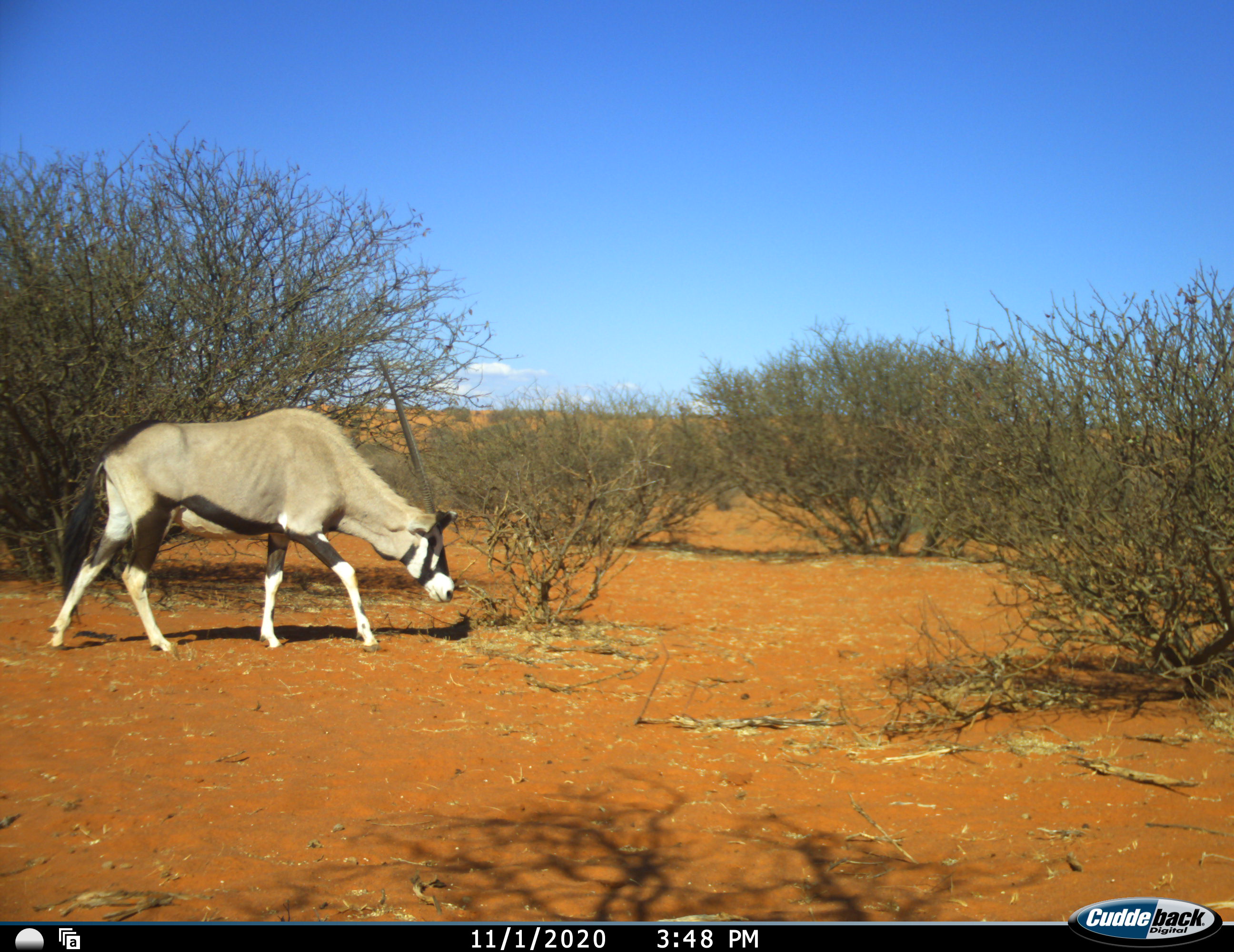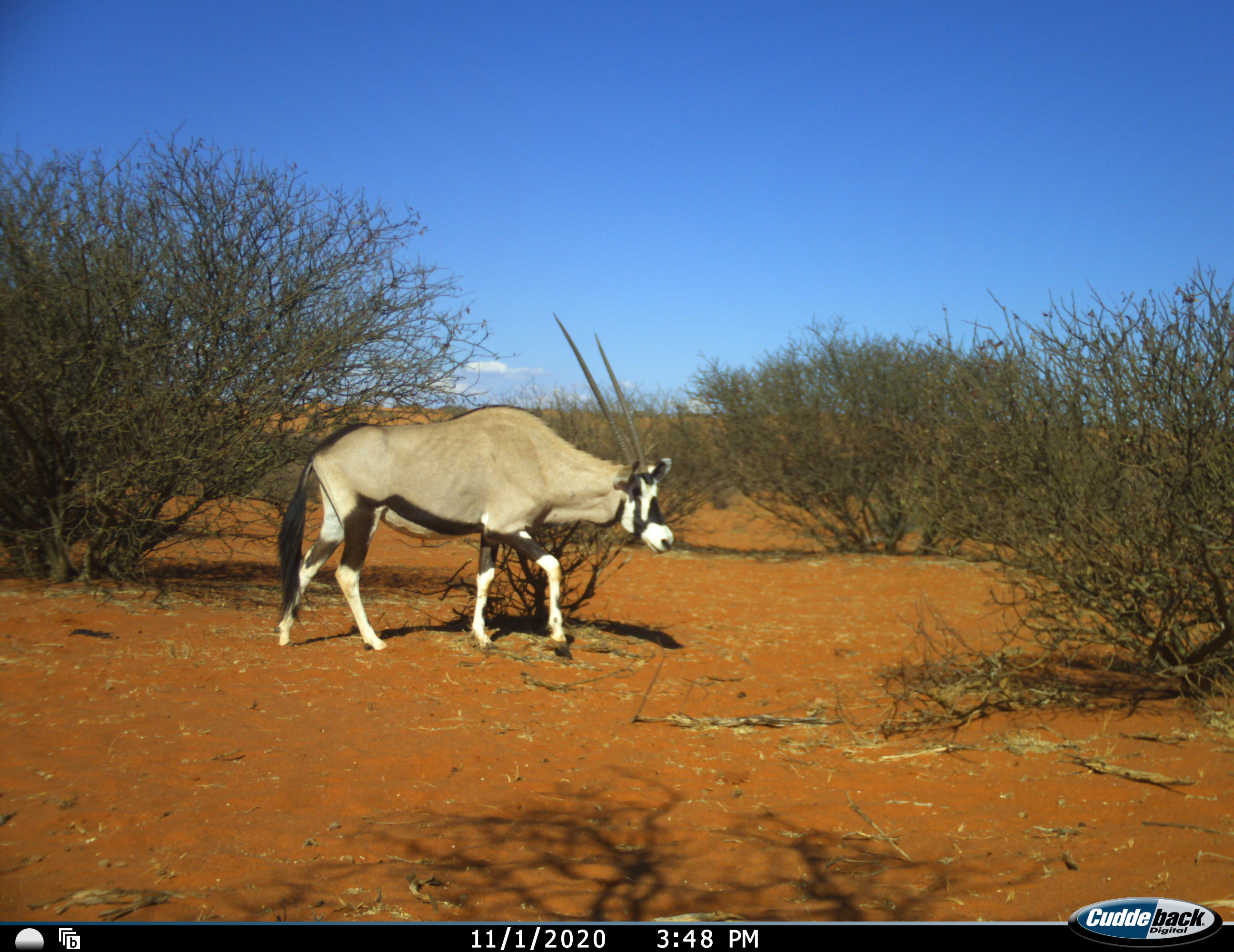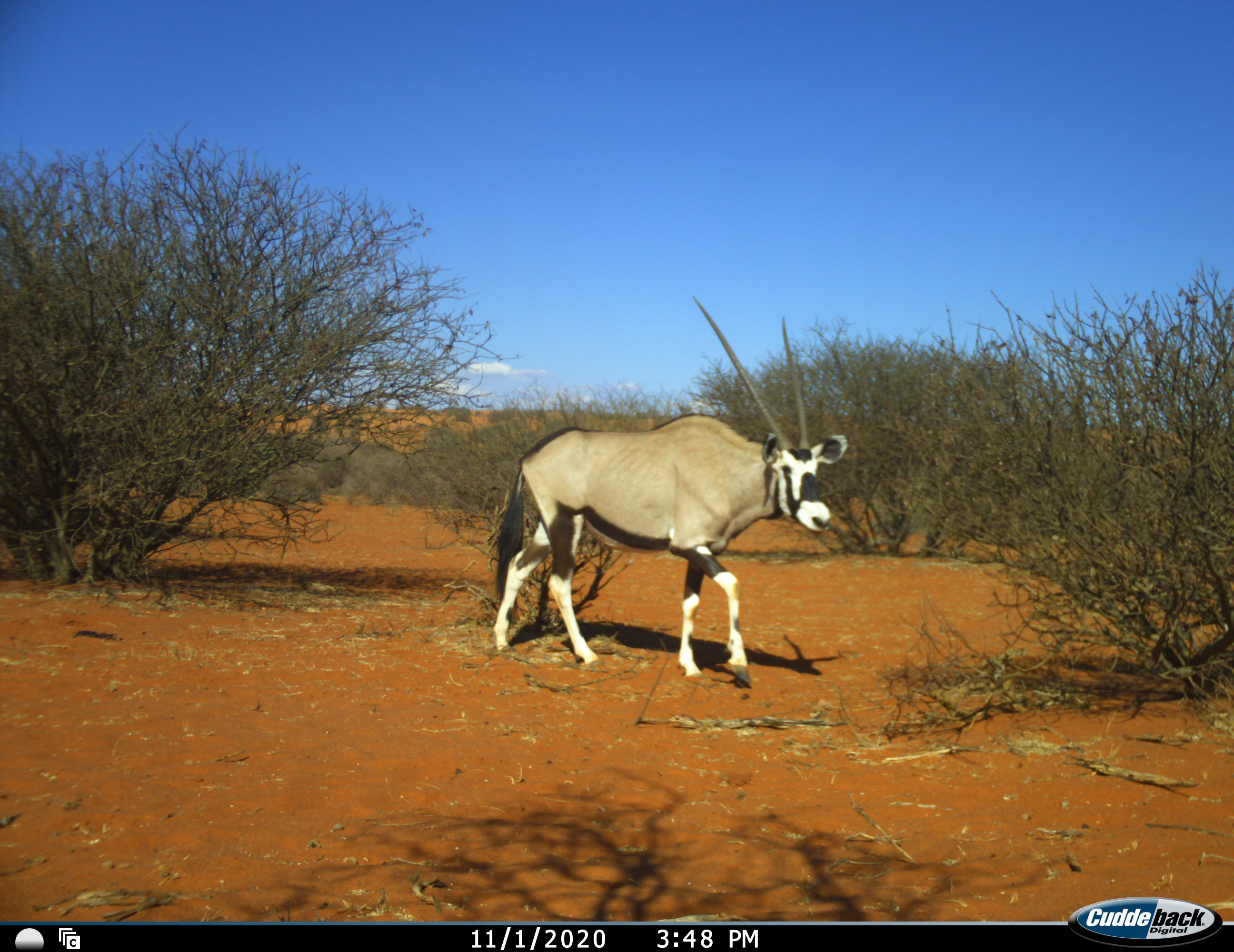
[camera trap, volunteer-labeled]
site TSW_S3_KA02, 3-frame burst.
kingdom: Animalia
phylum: Chordata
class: Mammalia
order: Artiodactyla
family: Bovidae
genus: Oryx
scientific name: Oryx gazella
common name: gemsbok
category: oryx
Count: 1.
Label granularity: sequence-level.